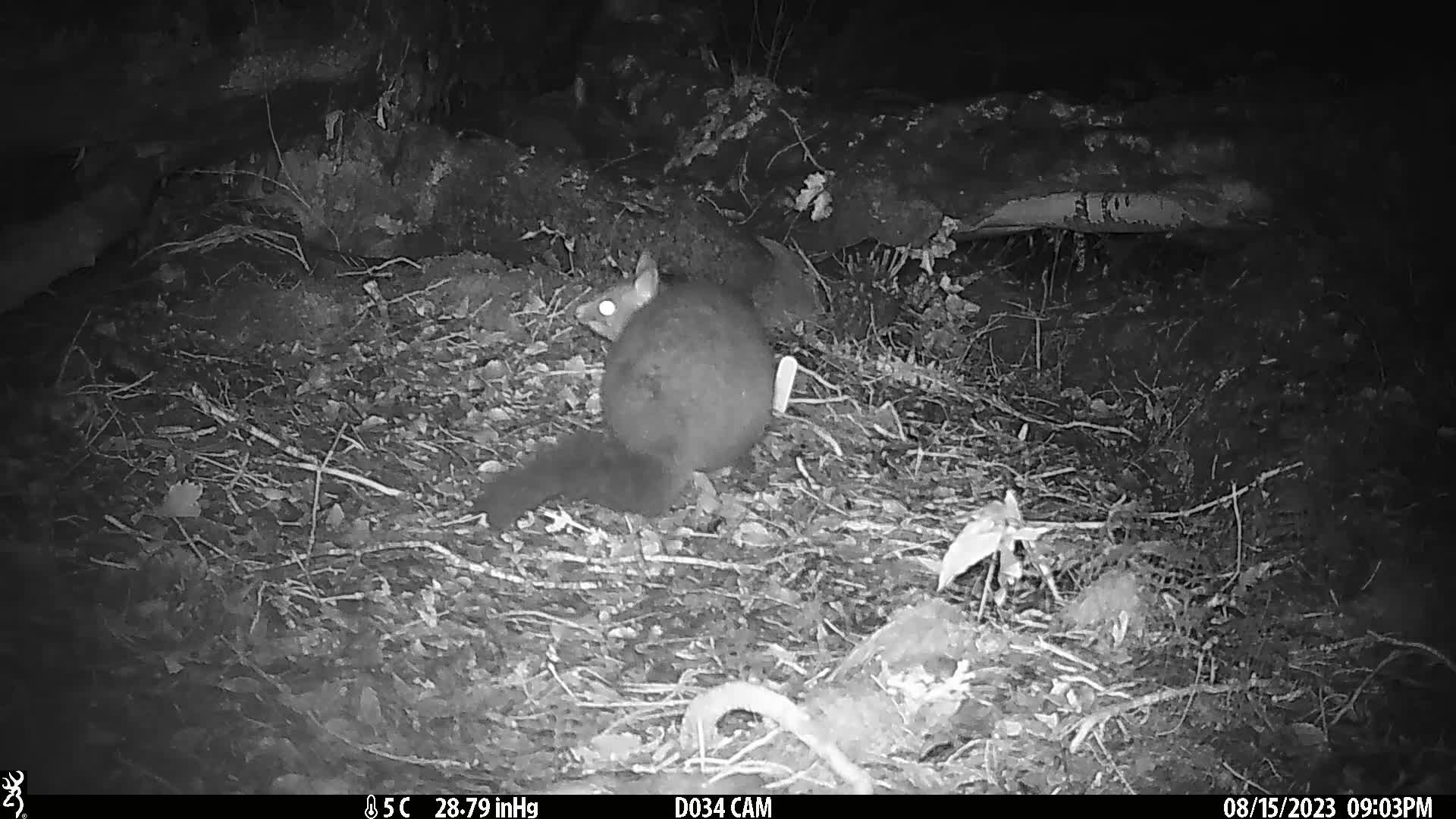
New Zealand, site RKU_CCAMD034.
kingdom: Animalia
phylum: Chordata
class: Mammalia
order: Diprotodontia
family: Phalangeridae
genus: Trichosurus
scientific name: Trichosurus vulpecula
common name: common brushtail possum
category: possum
Possum (common brushtail possum) (Trichosurus vulpecula).